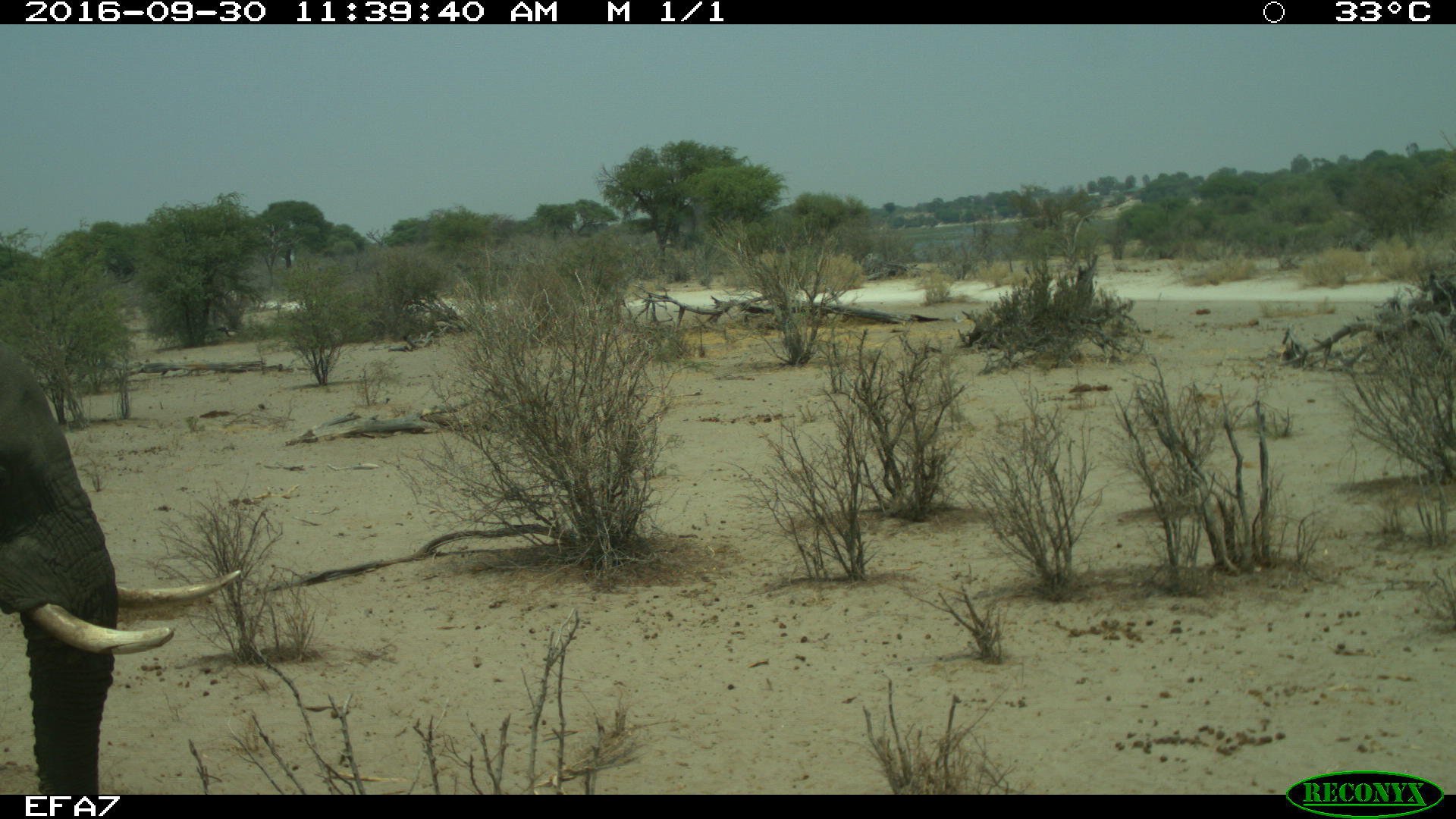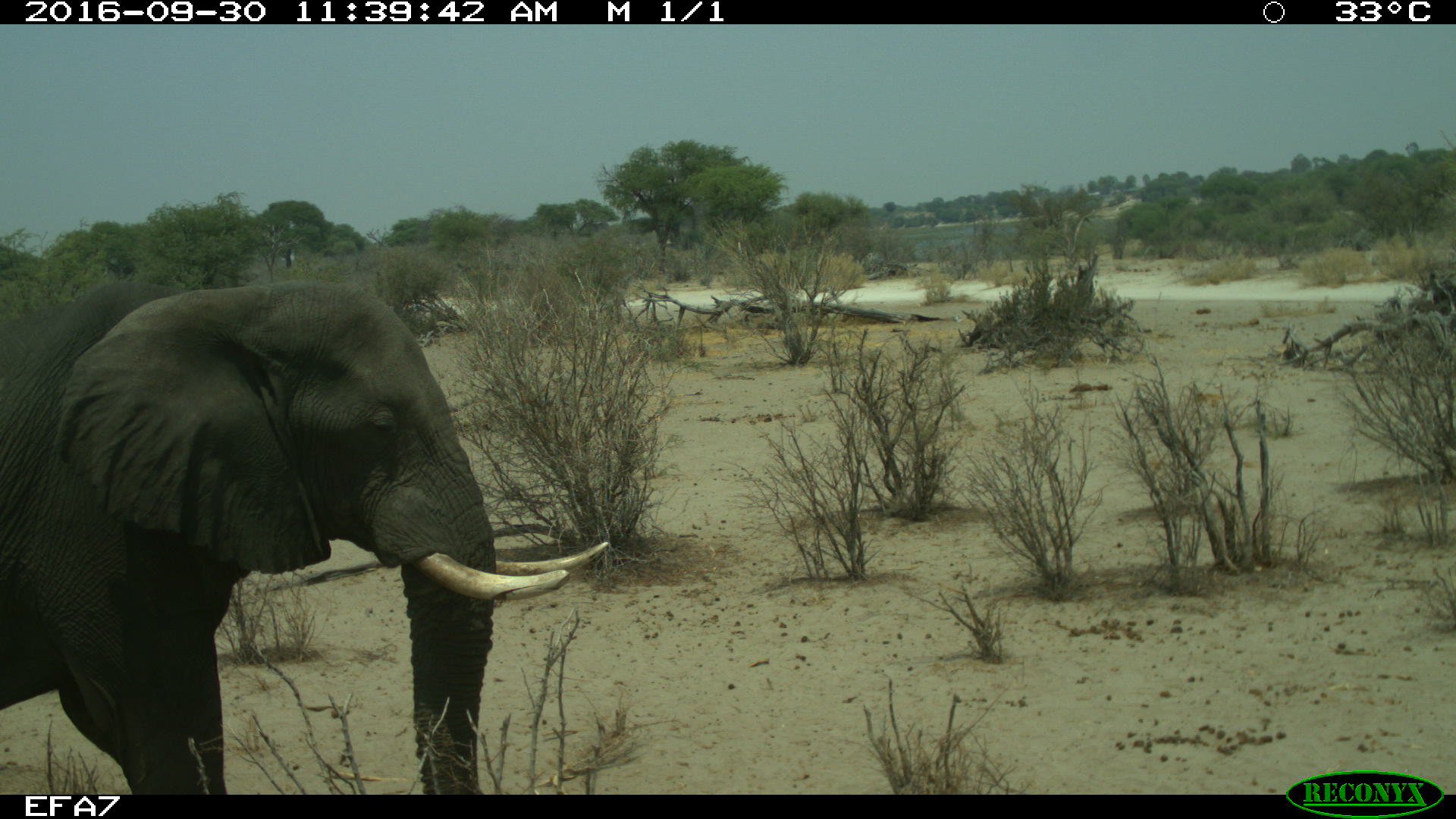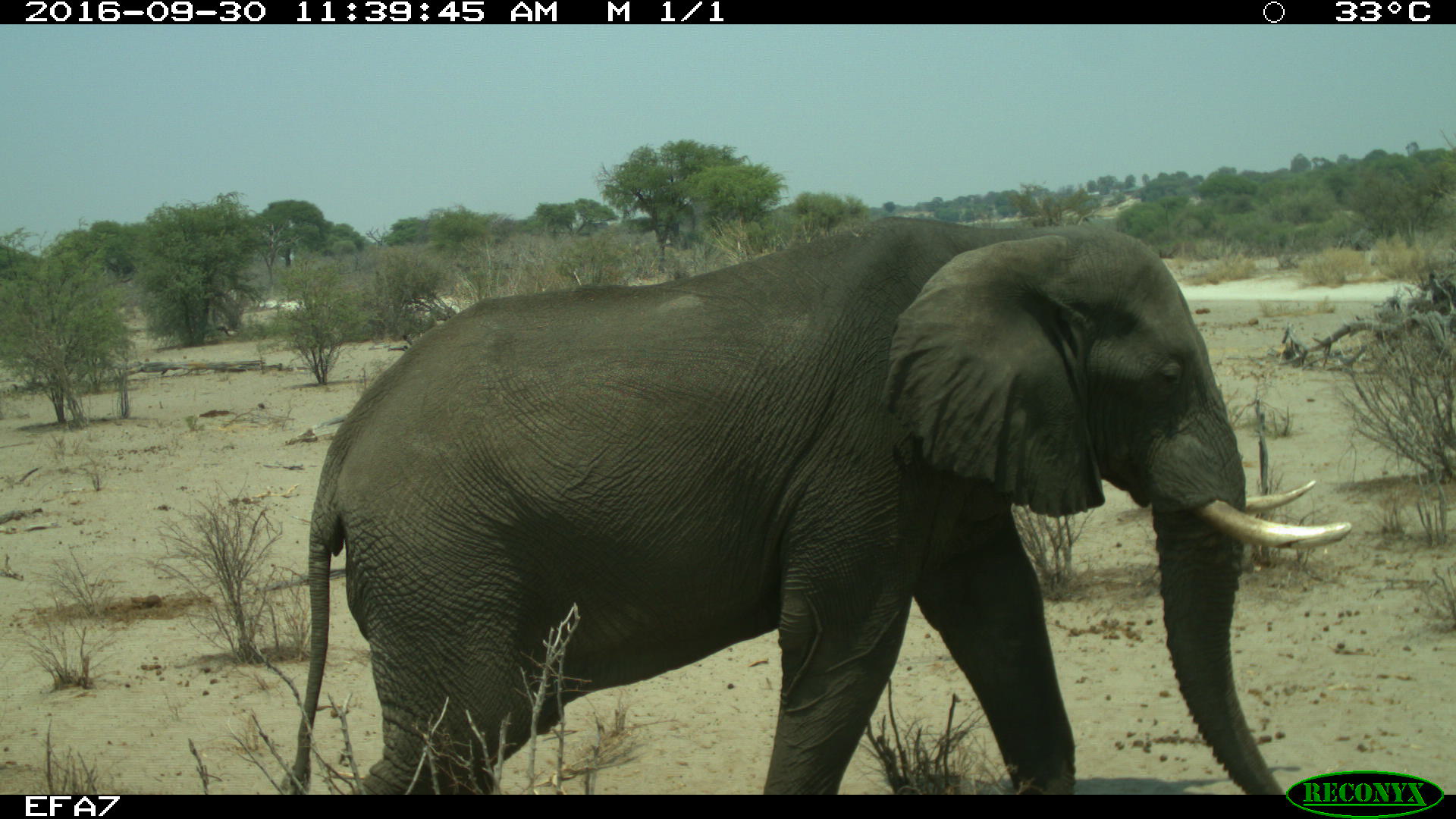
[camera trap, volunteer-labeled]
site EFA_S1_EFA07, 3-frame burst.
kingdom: Animalia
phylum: Chordata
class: Mammalia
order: Proboscidea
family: Elephantidae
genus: Loxodonta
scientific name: Loxodonta africana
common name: african bush elephant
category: elephant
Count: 1.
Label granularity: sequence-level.